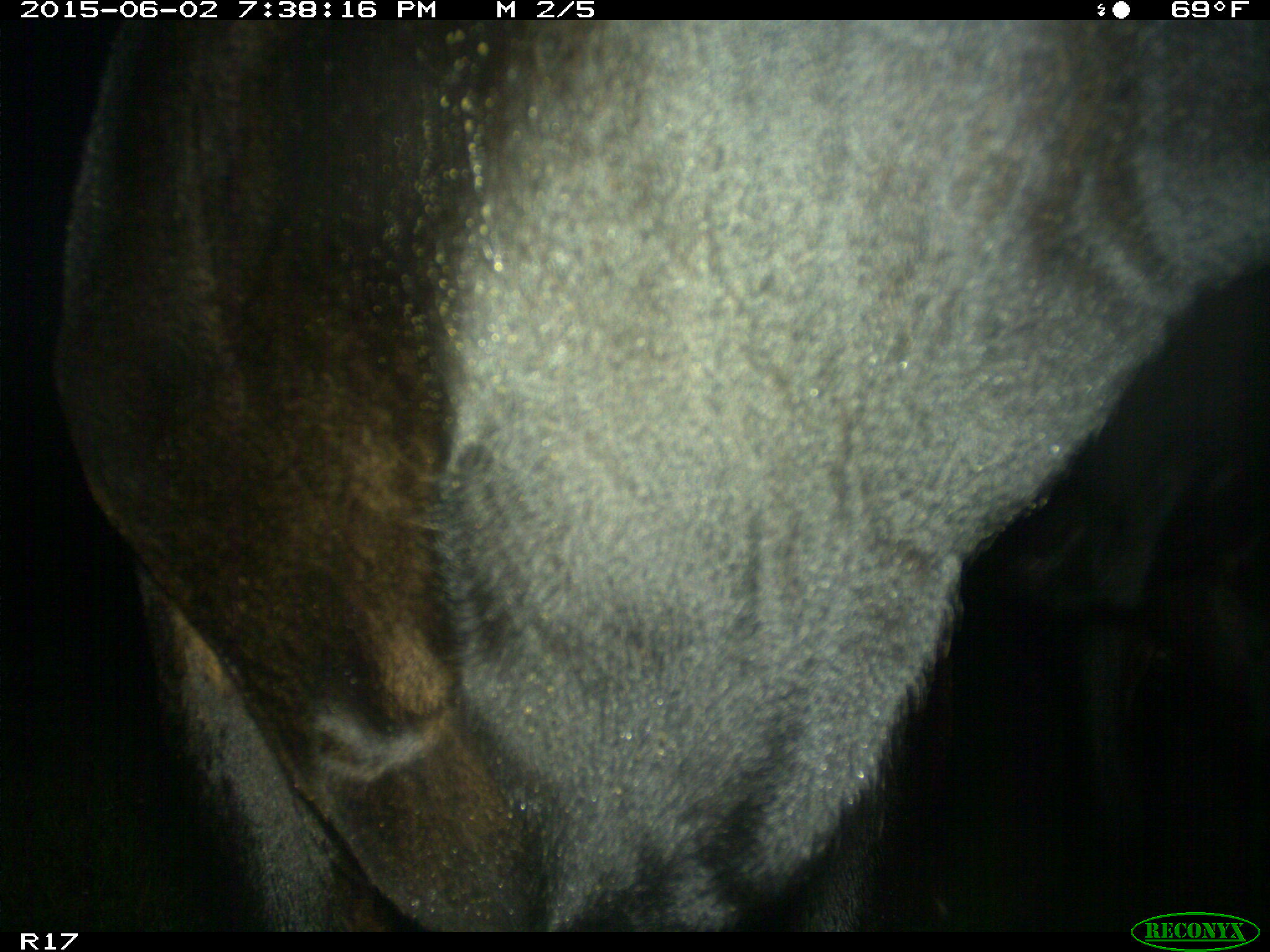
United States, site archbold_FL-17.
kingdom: Animalia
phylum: Chordata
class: Mammalia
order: Artiodactyla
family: Bovidae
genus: Bos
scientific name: Bos taurus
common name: domestic cow